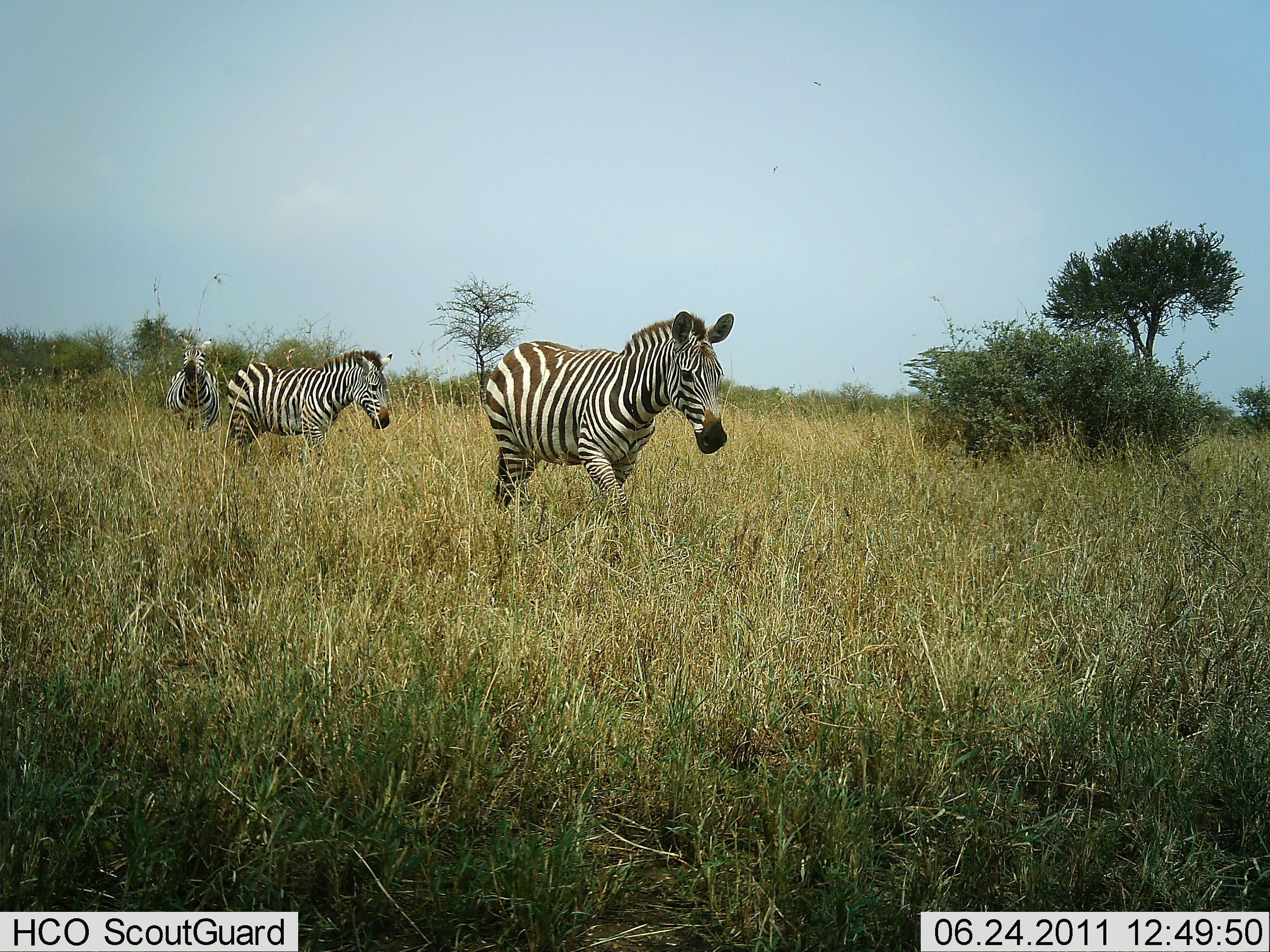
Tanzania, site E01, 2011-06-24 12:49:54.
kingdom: Animalia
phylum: Chordata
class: Mammalia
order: Perissodactyla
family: Equidae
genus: Equus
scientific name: Equus quagga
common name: plains zebra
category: zebra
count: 3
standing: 0%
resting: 0%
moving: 100%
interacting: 0%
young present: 0%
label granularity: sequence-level